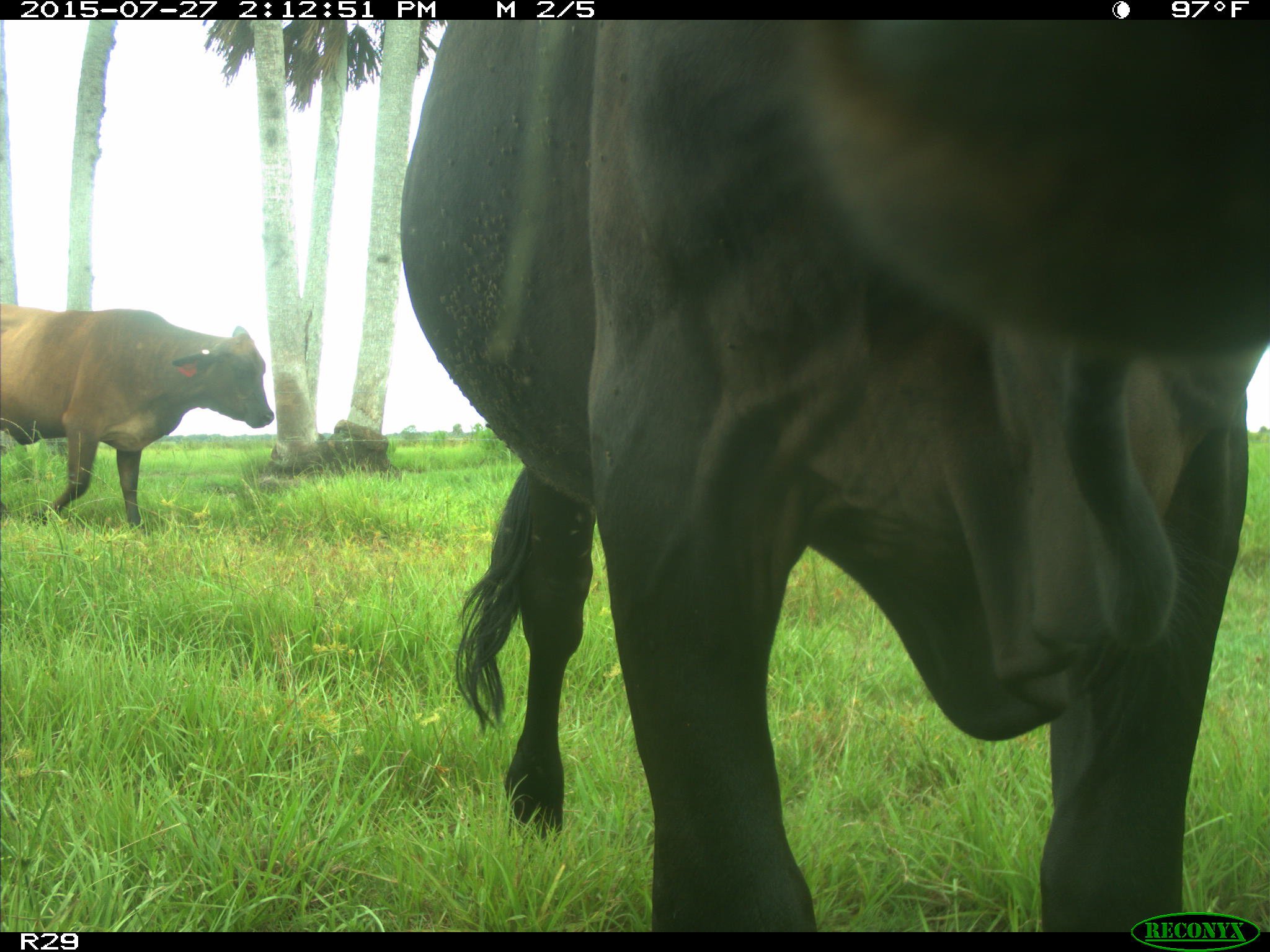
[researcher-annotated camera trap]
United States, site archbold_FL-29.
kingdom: Animalia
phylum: Chordata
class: Mammalia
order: Artiodactyla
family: Bovidae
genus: Bos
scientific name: Bos taurus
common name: domestic cow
Bos taurus (domestic cow).